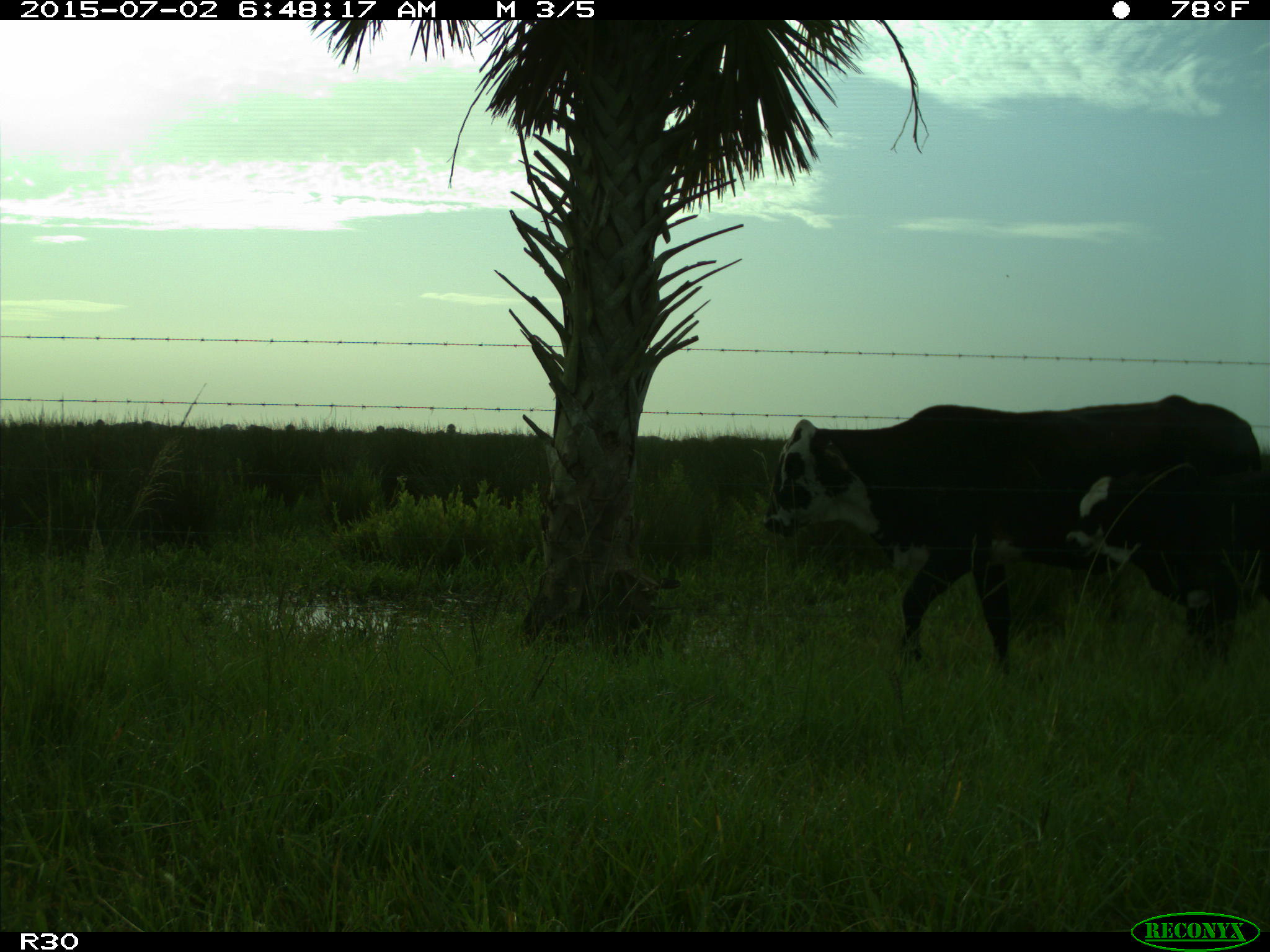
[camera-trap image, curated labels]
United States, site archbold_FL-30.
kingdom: Animalia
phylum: Chordata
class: Mammalia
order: Artiodactyla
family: Bovidae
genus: Bos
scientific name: Bos taurus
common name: domestic cow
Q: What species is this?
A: Bos taurus (domestic cow).